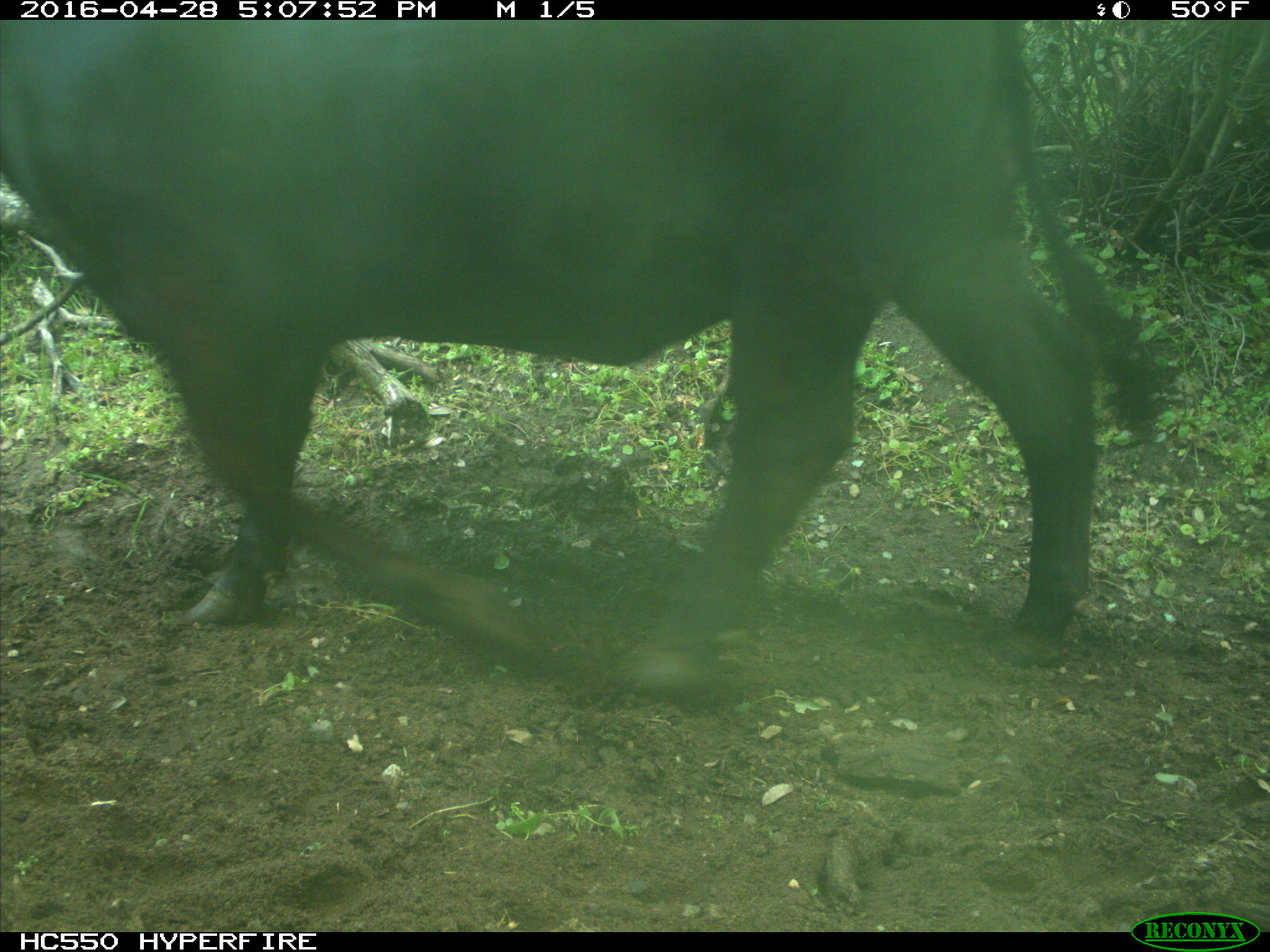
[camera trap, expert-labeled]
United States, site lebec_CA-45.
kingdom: Animalia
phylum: Chordata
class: Mammalia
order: Artiodactyla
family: Bovidae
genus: Bos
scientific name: Bos taurus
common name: domestic cow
Bos taurus (domestic cow).